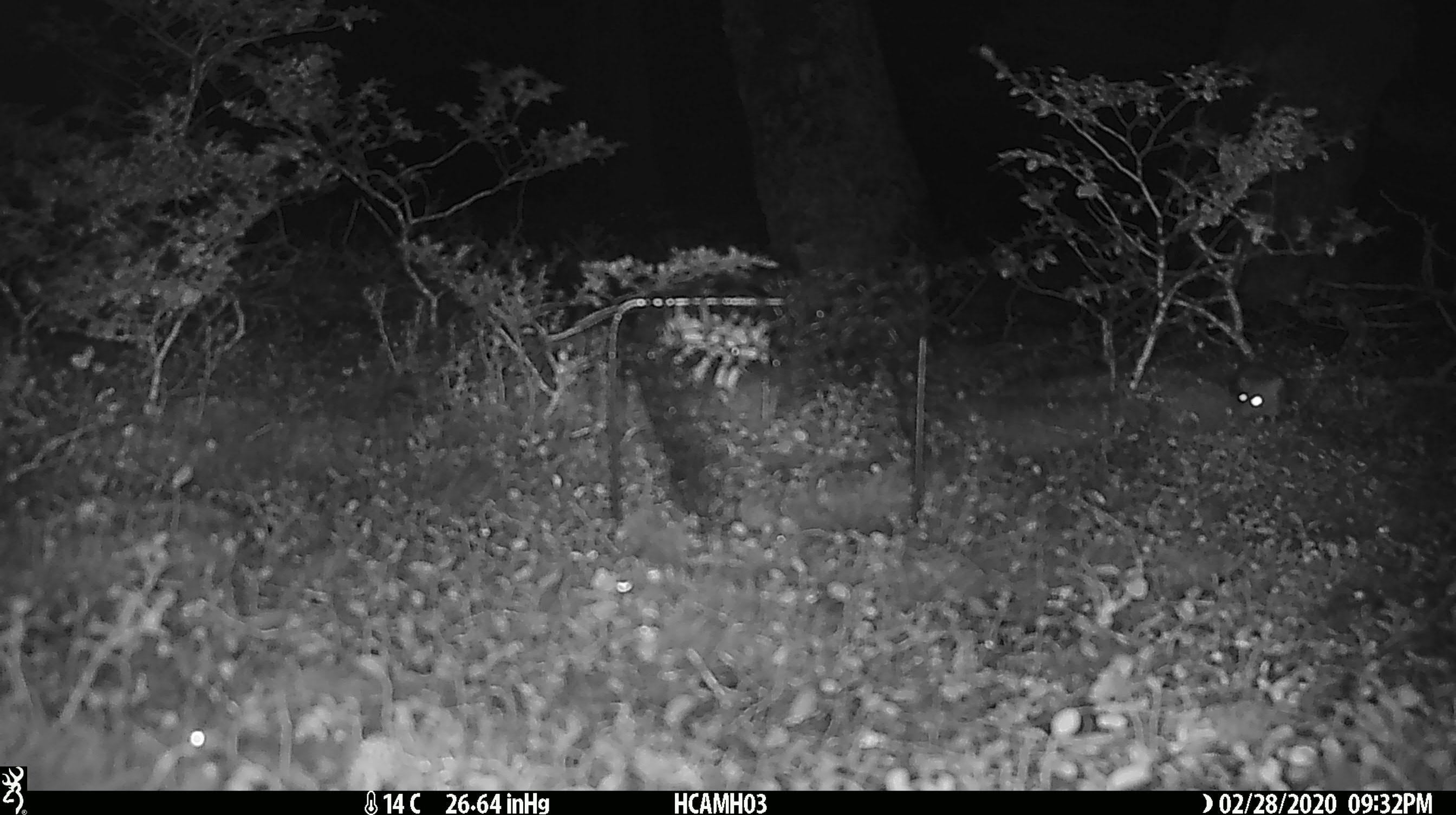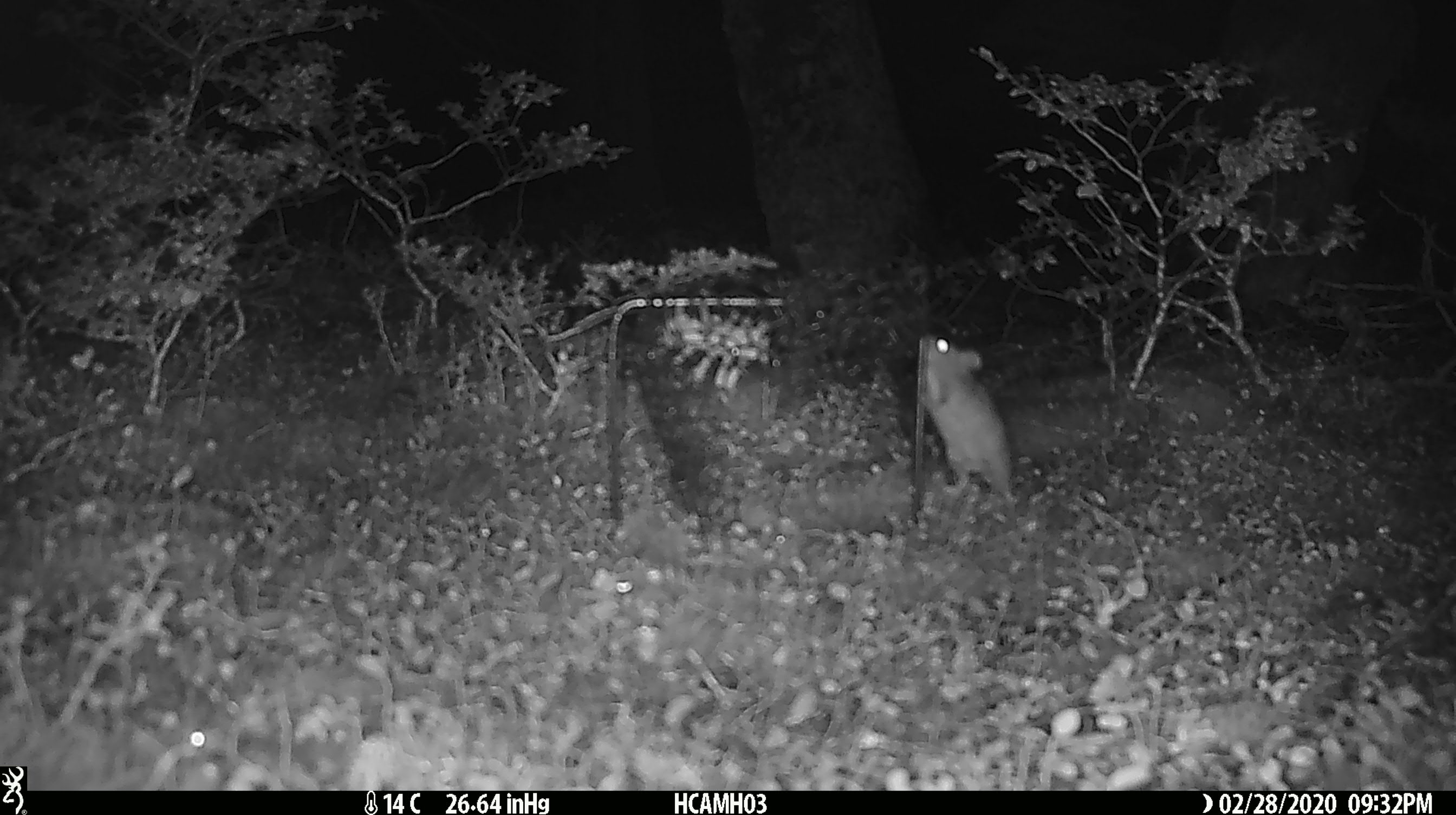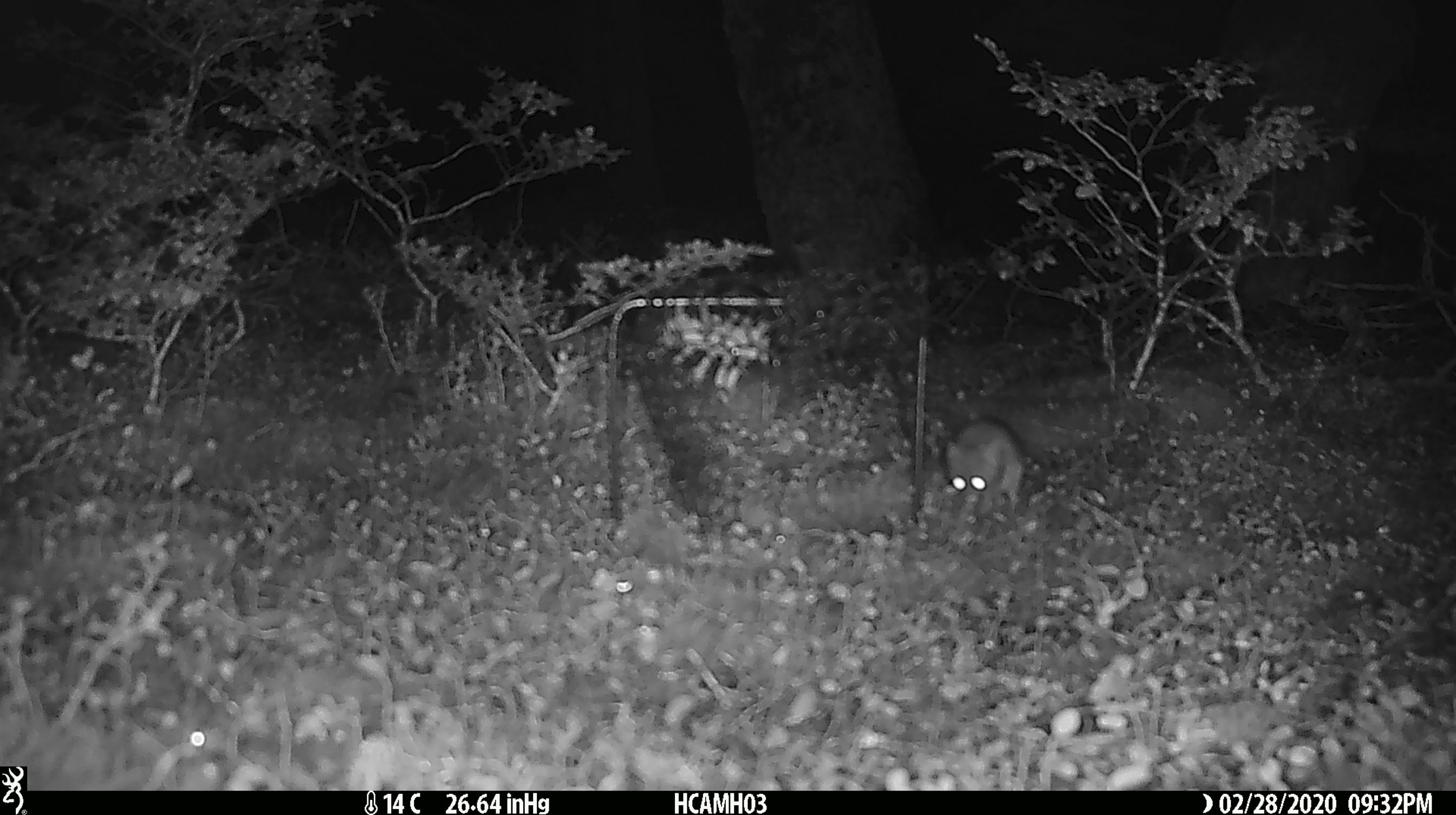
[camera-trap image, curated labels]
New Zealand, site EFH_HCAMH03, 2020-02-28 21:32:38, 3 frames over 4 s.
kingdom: Animalia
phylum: Chordata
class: Mammalia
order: Rodentia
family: Muridae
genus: Mus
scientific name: Mus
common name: mouse